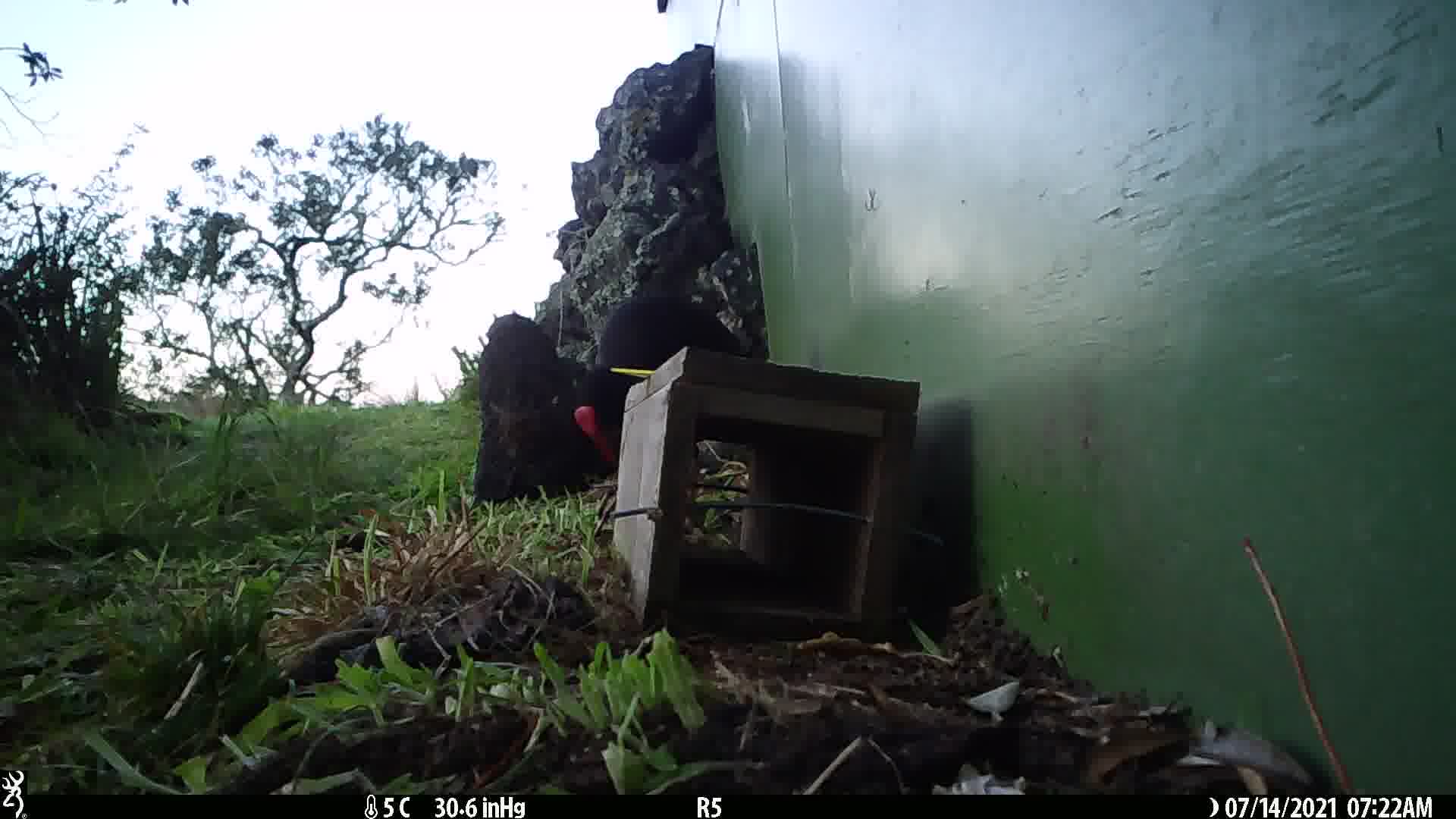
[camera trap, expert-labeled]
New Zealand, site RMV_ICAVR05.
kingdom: Animalia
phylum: Chordata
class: Aves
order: Gruiformes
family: Rallidae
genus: Porphyrio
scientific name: Porphyrio melanotus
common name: australasian swamphen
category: pukeko